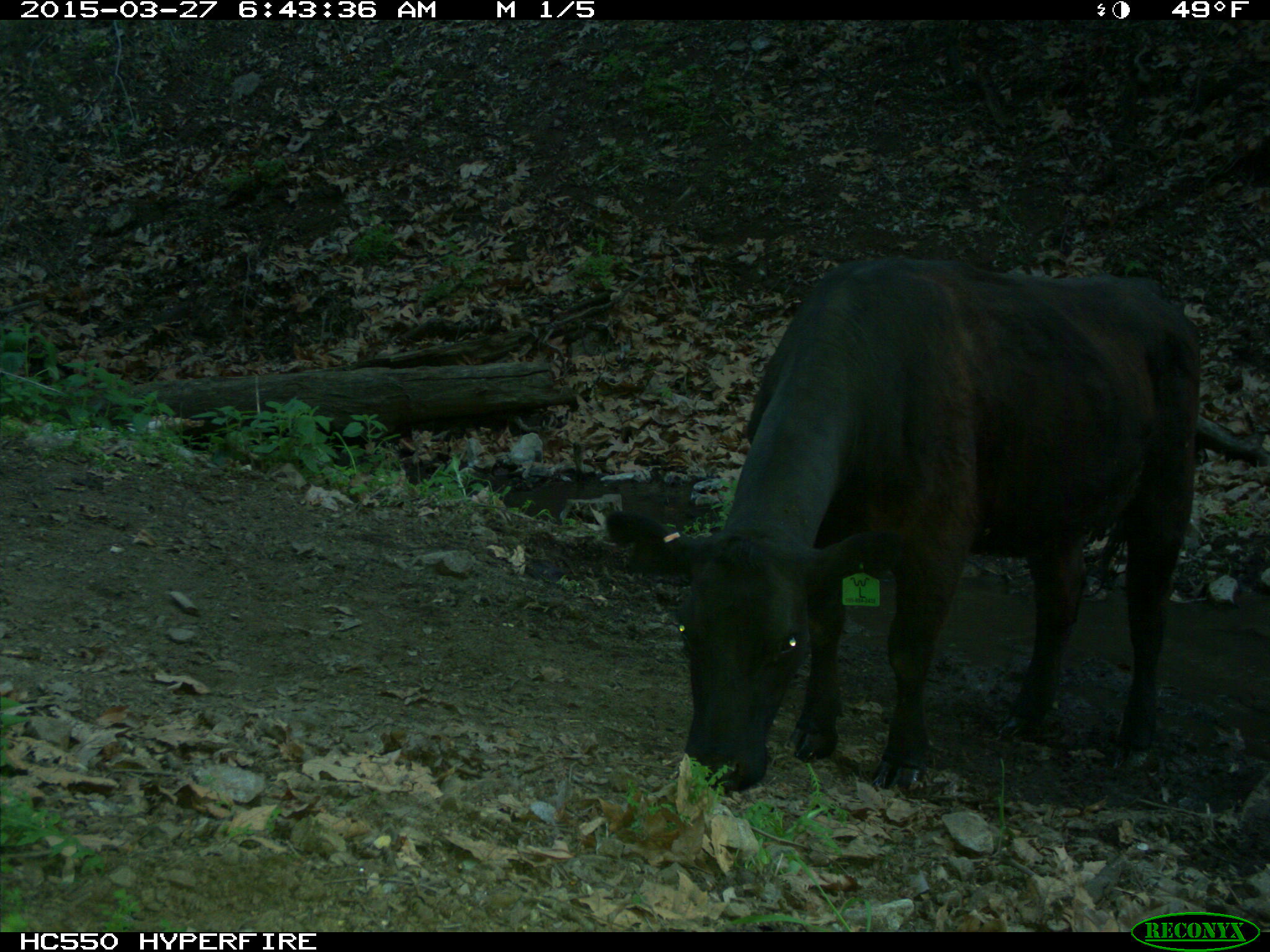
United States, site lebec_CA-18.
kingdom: Animalia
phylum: Chordata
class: Mammalia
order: Artiodactyla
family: Bovidae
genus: Bos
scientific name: Bos taurus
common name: domestic cow